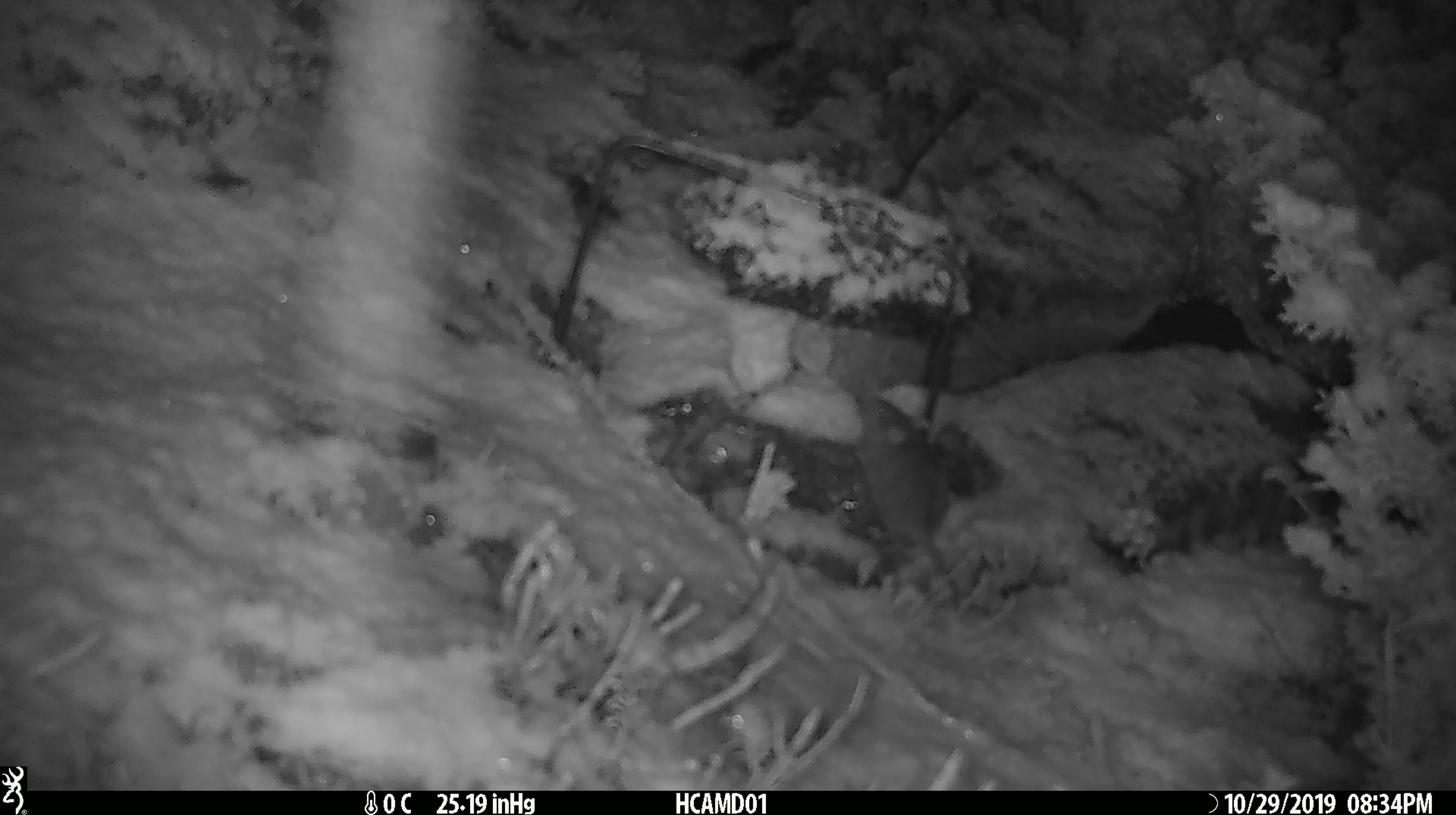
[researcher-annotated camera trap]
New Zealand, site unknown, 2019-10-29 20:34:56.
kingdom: Animalia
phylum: Chordata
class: Mammalia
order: Rodentia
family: Muridae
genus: Mus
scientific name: Mus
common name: mouse